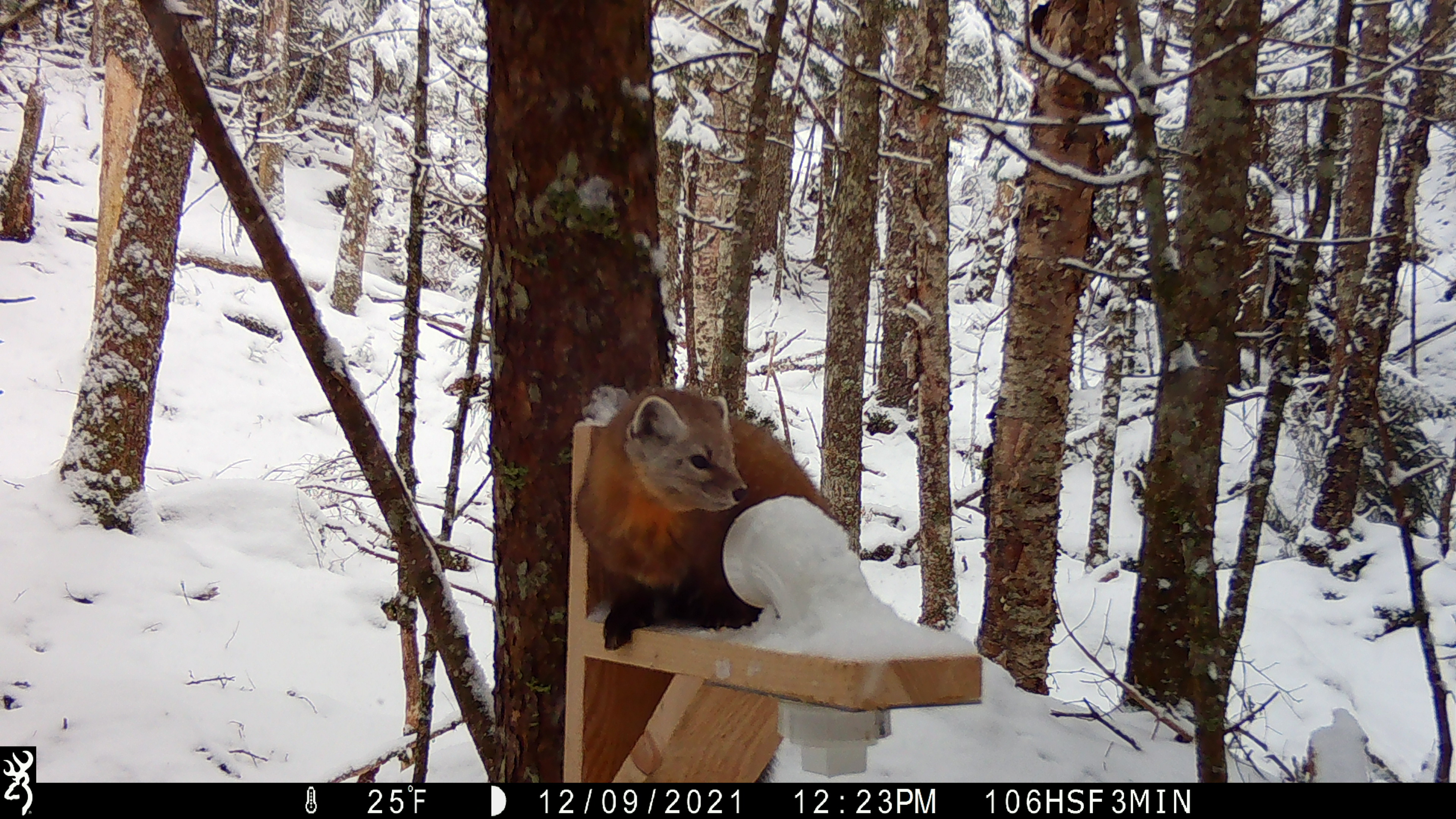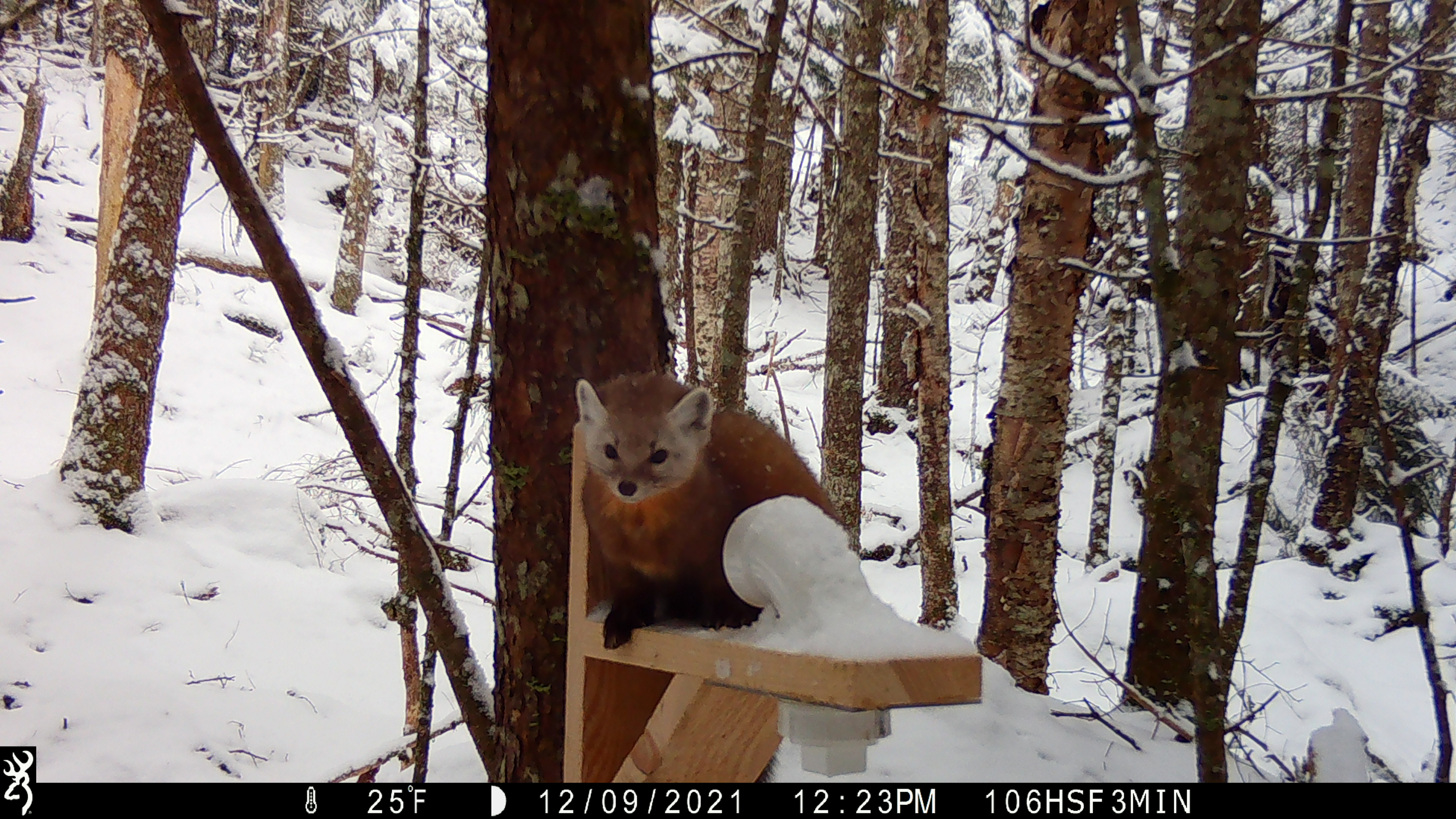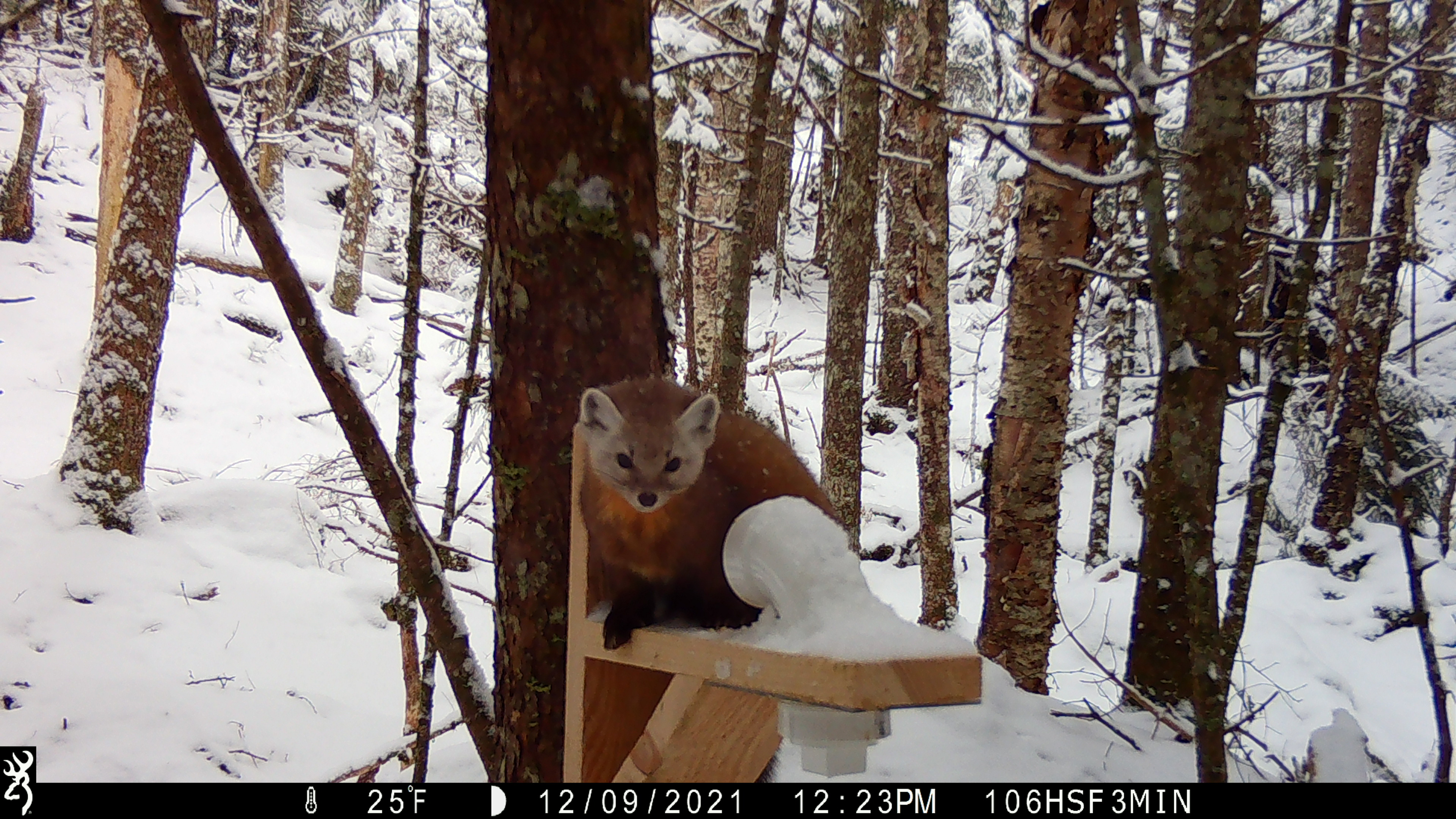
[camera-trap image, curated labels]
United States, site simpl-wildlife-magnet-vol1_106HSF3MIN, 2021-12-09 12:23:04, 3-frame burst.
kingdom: Animalia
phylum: Chordata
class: Mammalia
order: Carnivora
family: Mustelidae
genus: Martes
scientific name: Martes americana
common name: american marten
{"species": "american marten (Martes americana)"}